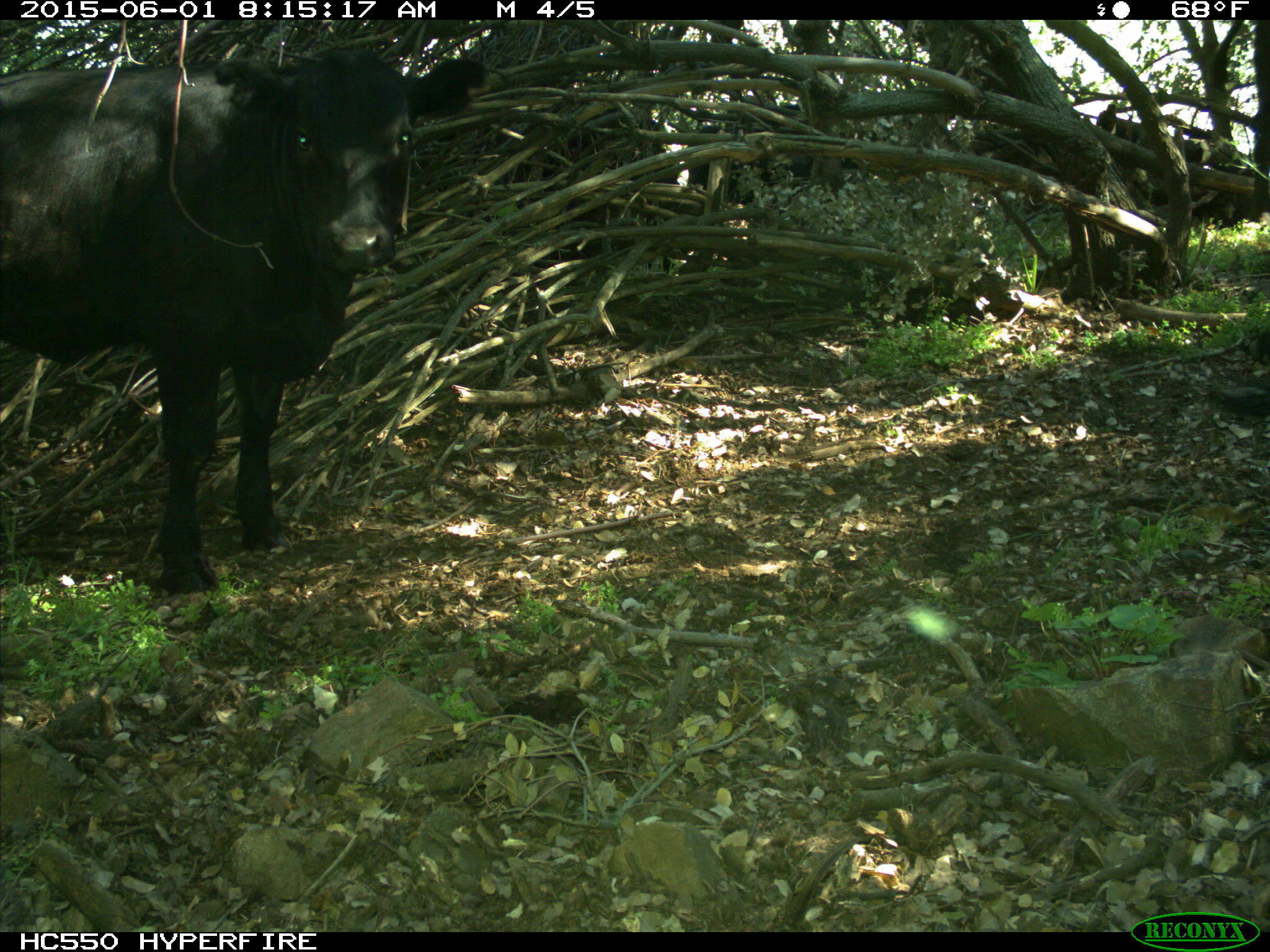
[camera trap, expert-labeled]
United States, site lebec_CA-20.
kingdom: Animalia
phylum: Chordata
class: Mammalia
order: Artiodactyla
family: Bovidae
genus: Bos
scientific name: Bos taurus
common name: domestic cow